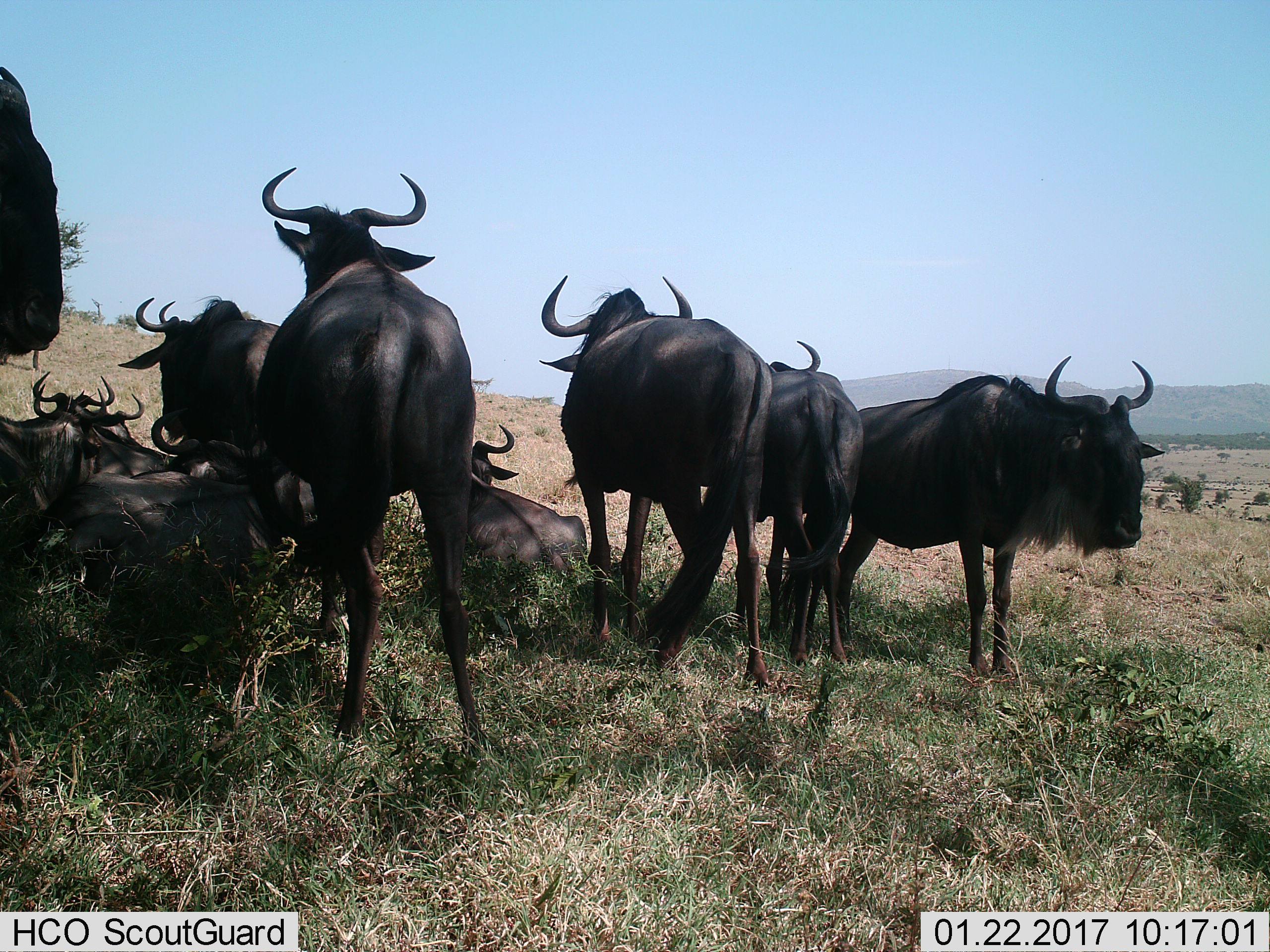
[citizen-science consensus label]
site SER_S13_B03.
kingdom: Animalia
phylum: Chordata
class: Mammalia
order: Artiodactyla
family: Bovidae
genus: Connochaetes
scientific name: Connochaetes taurinus taurinus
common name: blue wildebeest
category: wildebeestblue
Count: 10.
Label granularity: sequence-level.